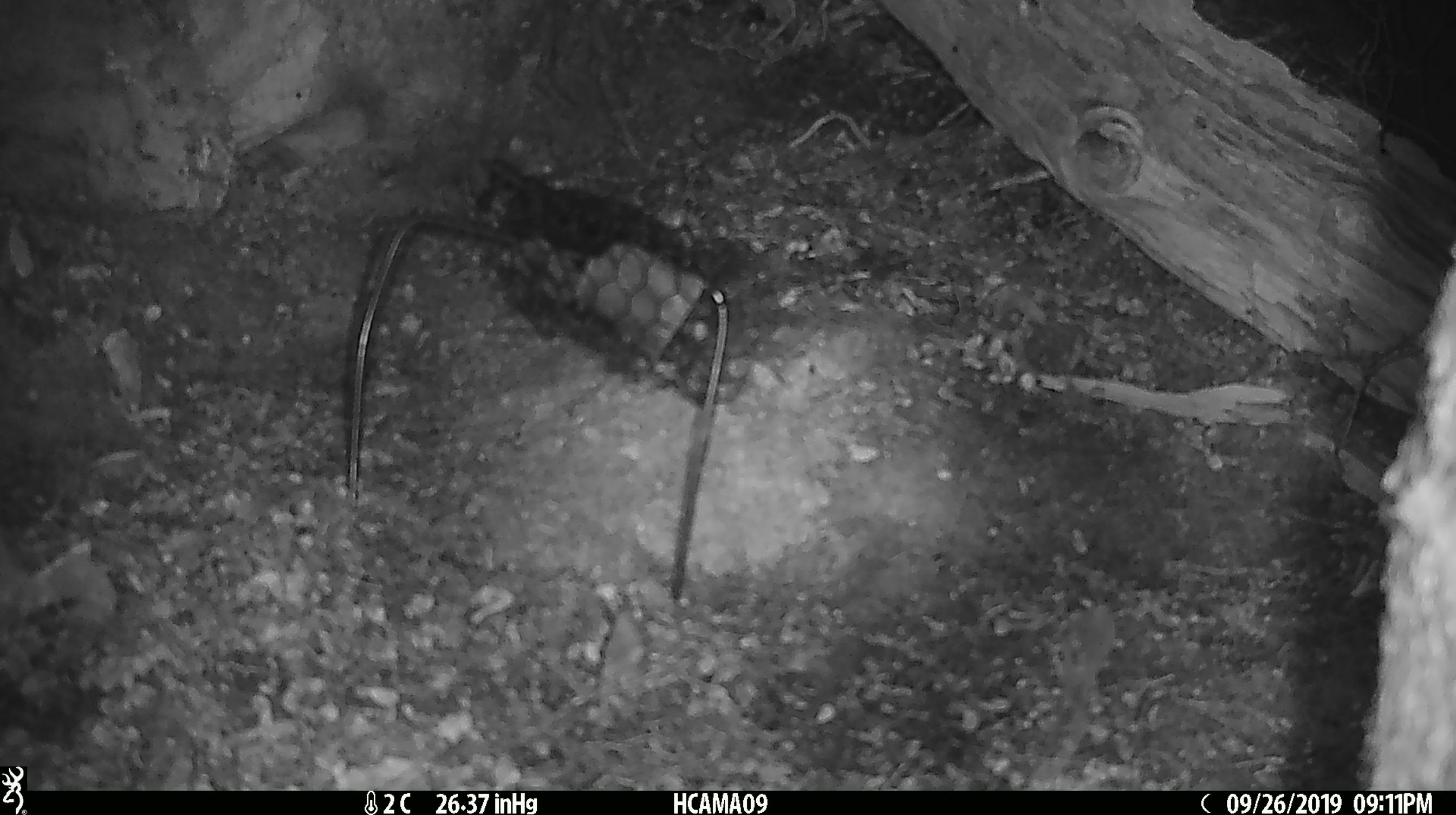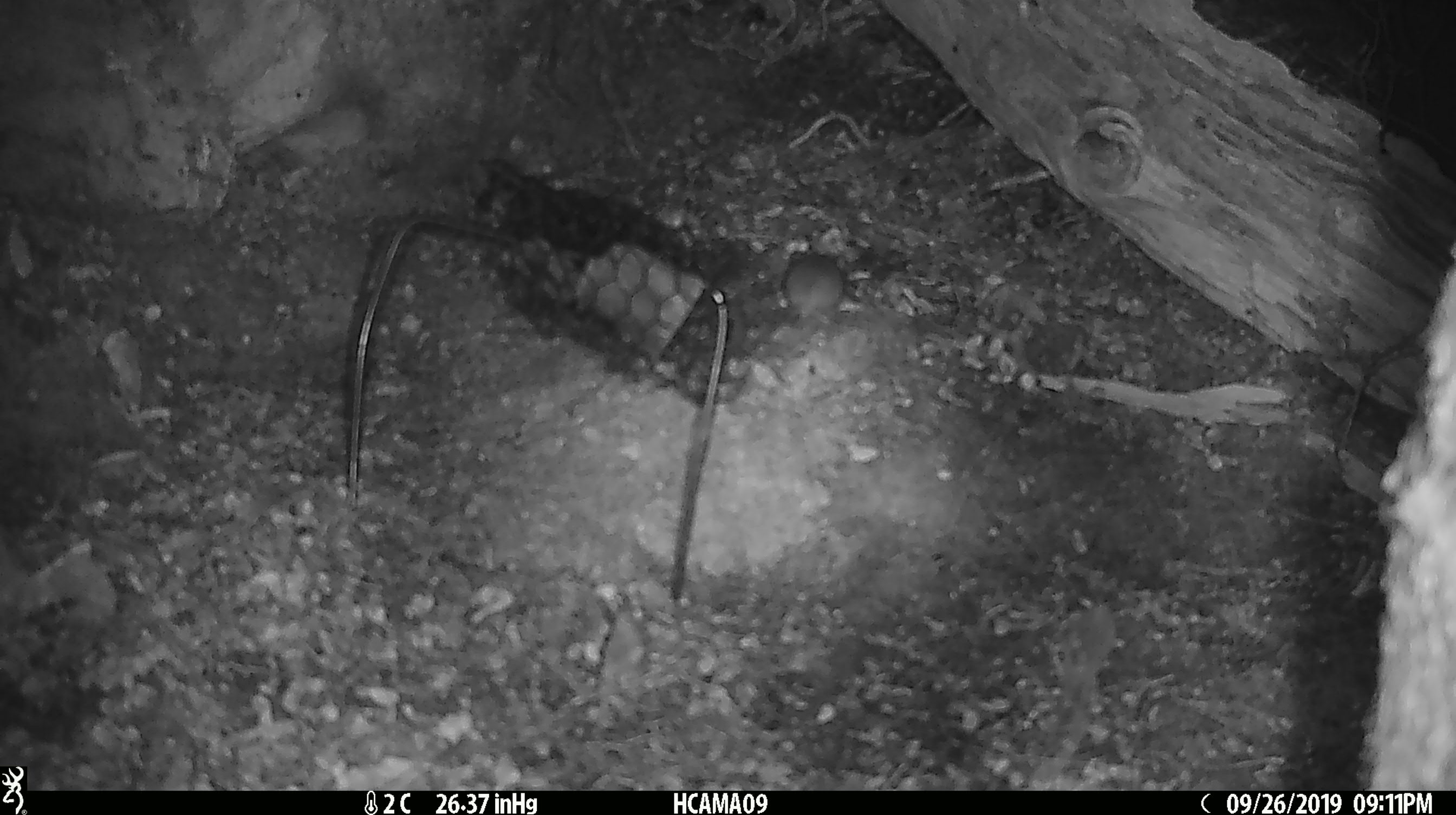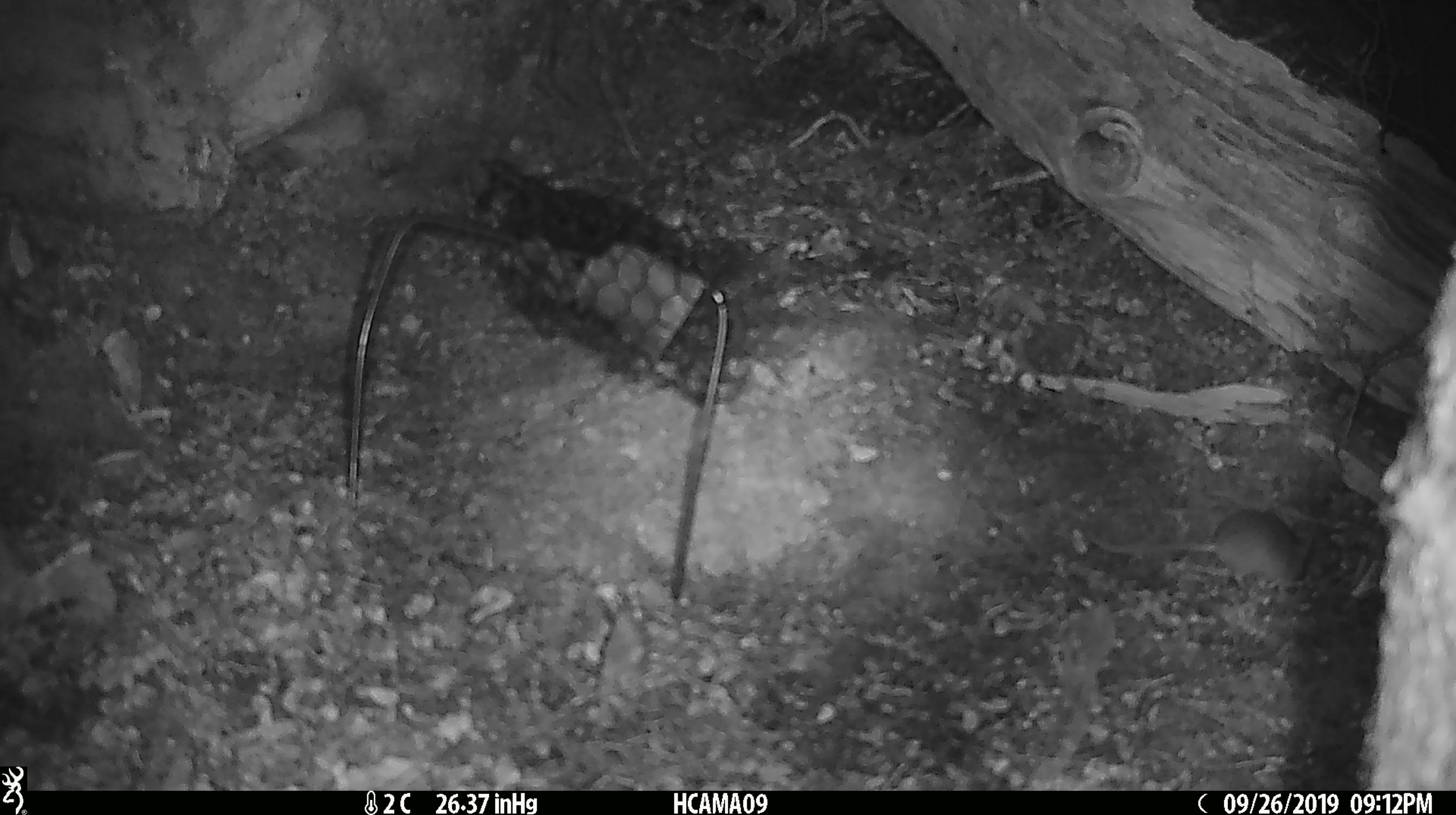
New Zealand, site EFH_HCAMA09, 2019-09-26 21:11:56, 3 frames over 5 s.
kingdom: Animalia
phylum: Chordata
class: Mammalia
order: Rodentia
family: Muridae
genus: Mus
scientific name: Mus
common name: mouse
Mouse (Mus).